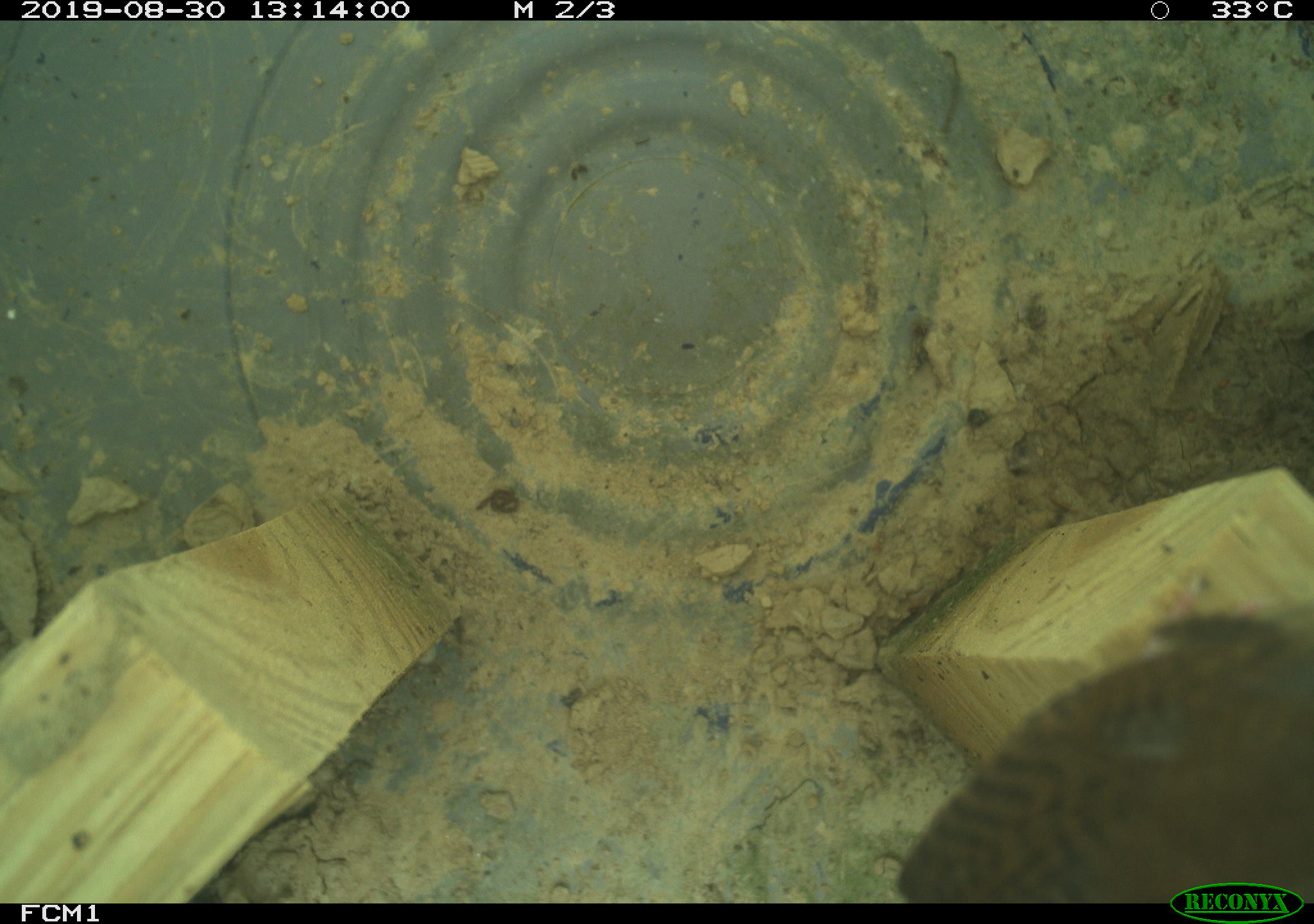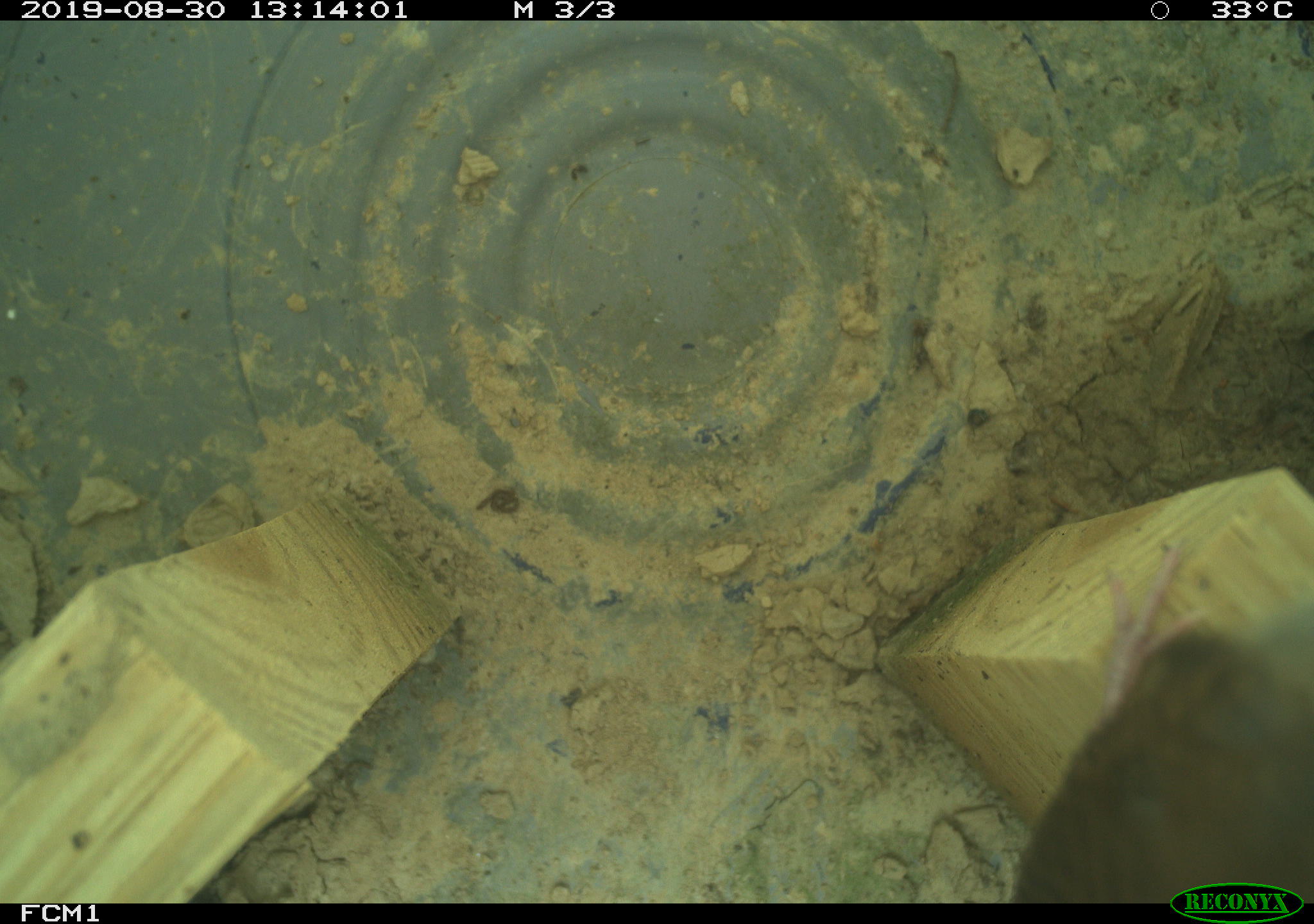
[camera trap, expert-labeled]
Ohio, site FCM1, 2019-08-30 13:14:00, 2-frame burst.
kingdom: Animalia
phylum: Chordata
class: Aves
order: Passeriformes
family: Troglodytidae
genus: Troglodytes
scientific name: Troglodytes aedon aedon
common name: northern house wren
Northern house wren (Troglodytes aedon aedon).